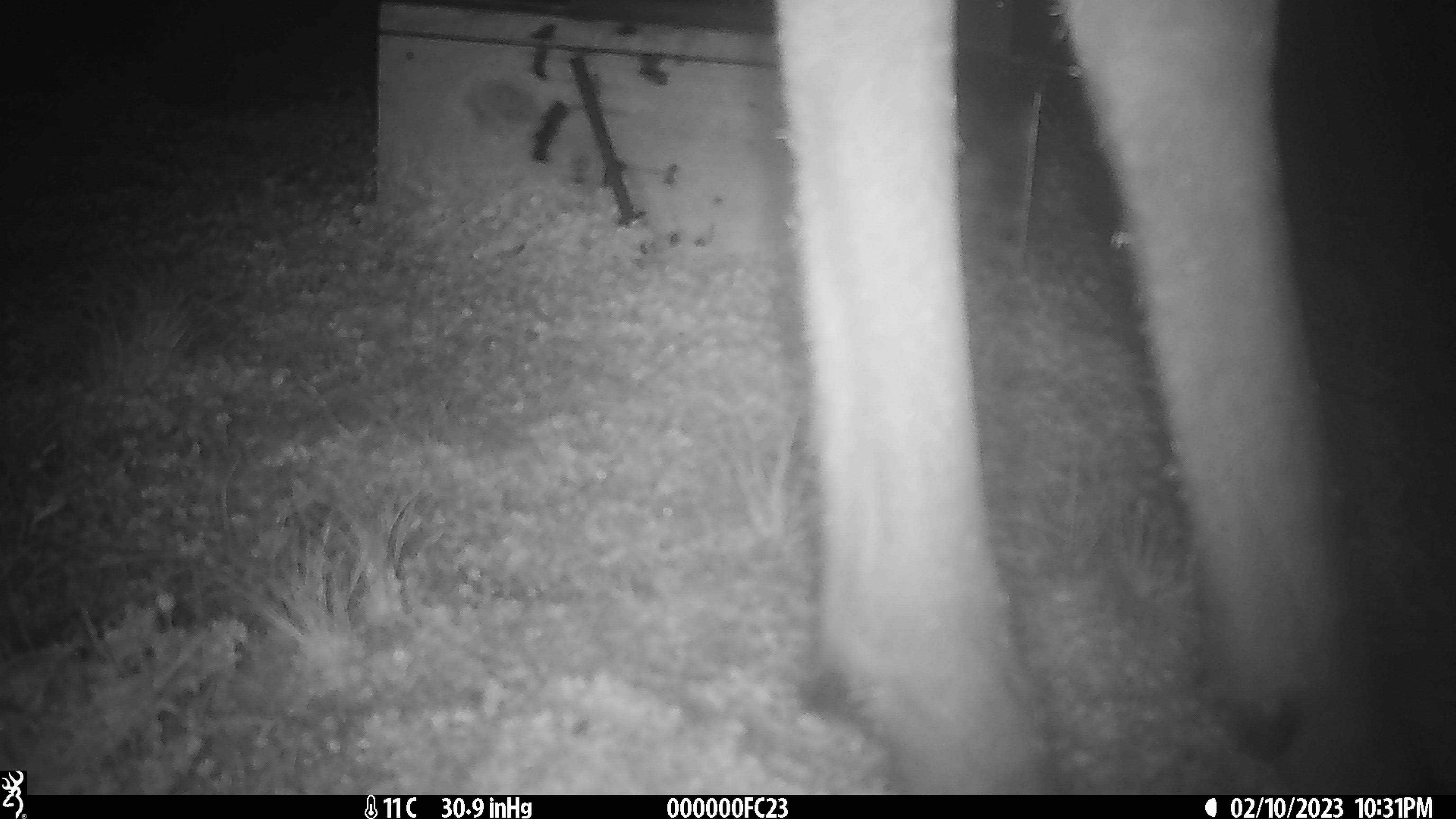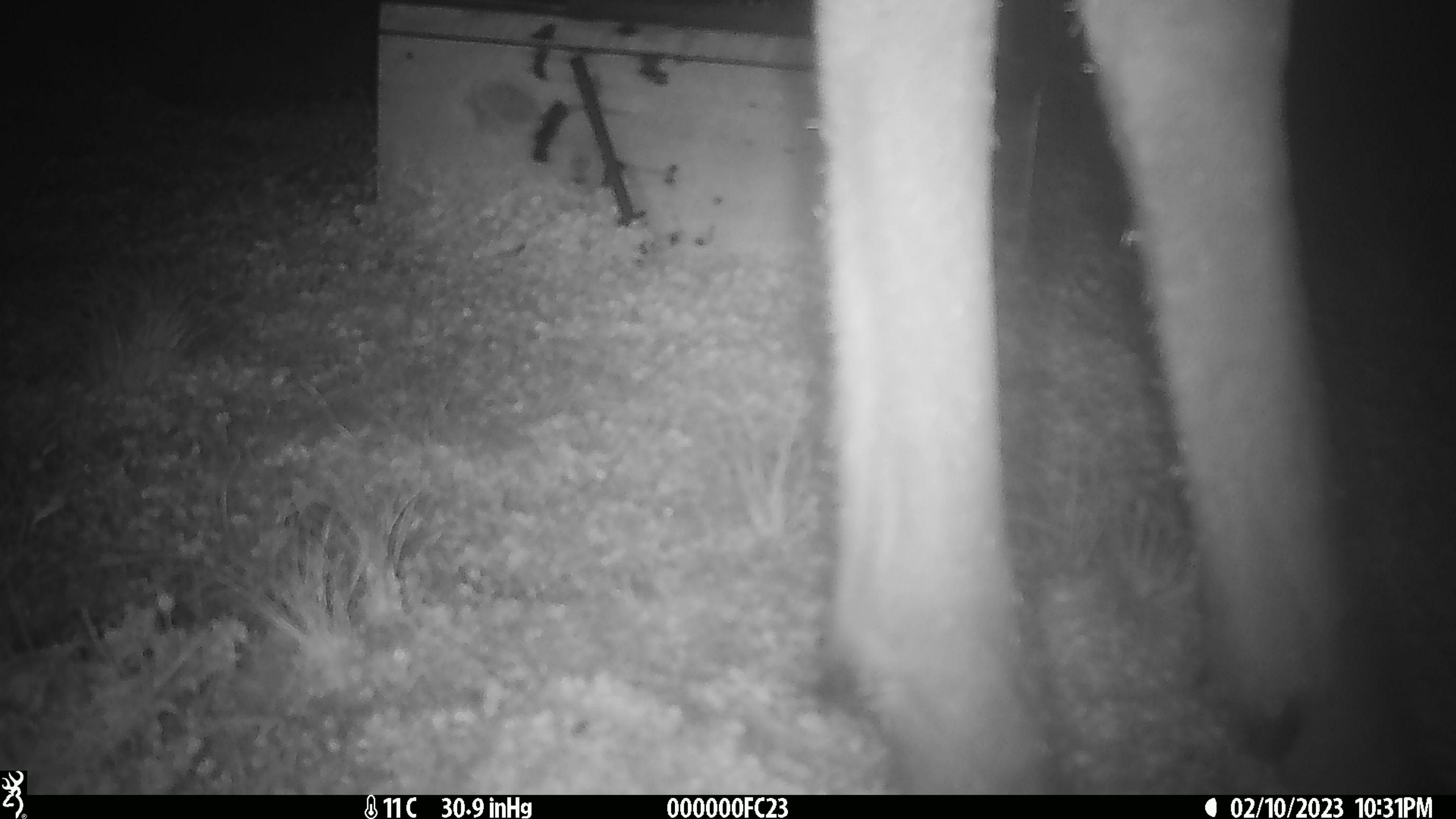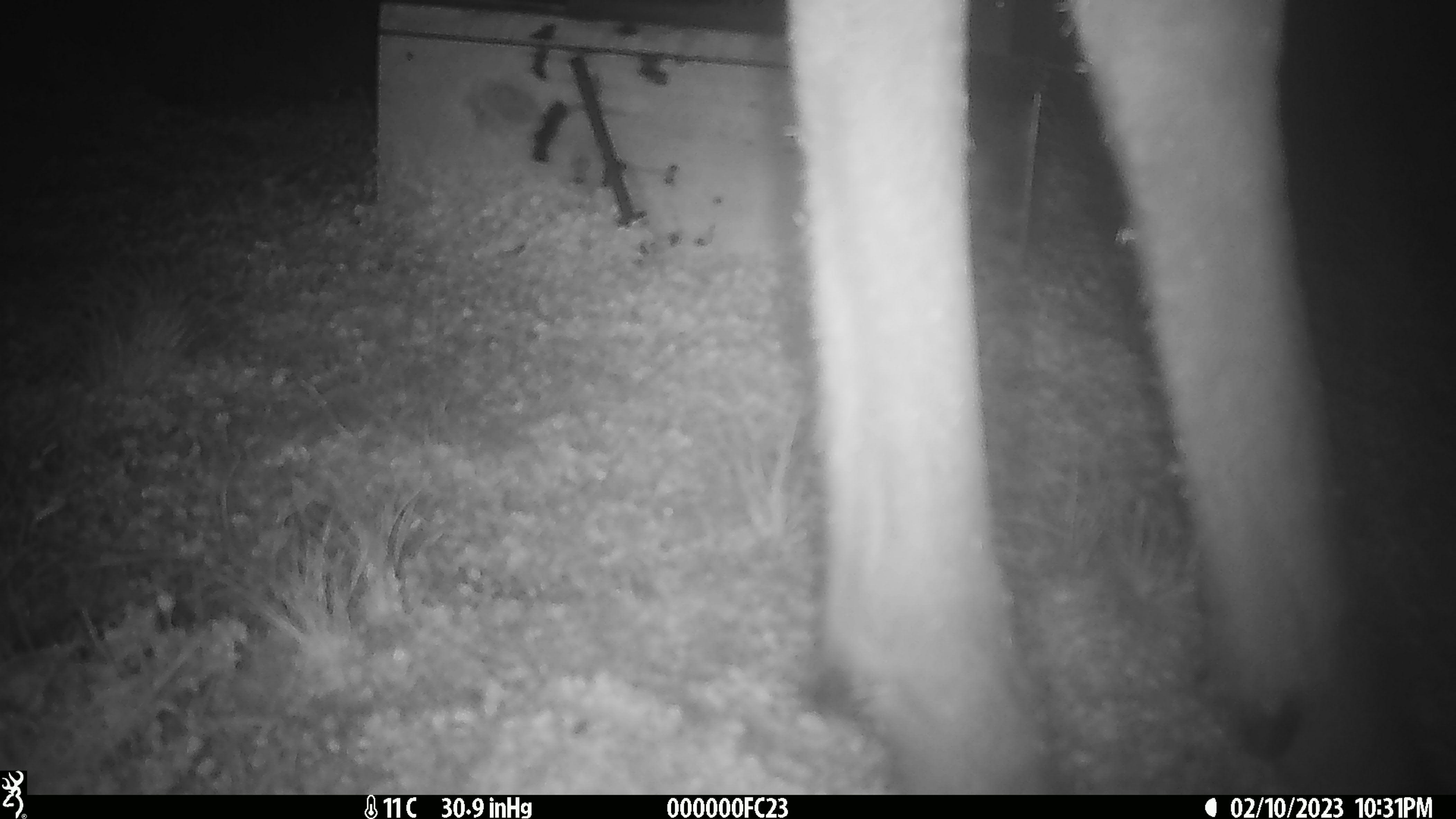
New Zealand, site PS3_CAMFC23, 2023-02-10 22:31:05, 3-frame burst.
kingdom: Animalia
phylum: Chordata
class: Mammalia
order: Artiodactyla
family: Cervidae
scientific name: Cervidae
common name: deer